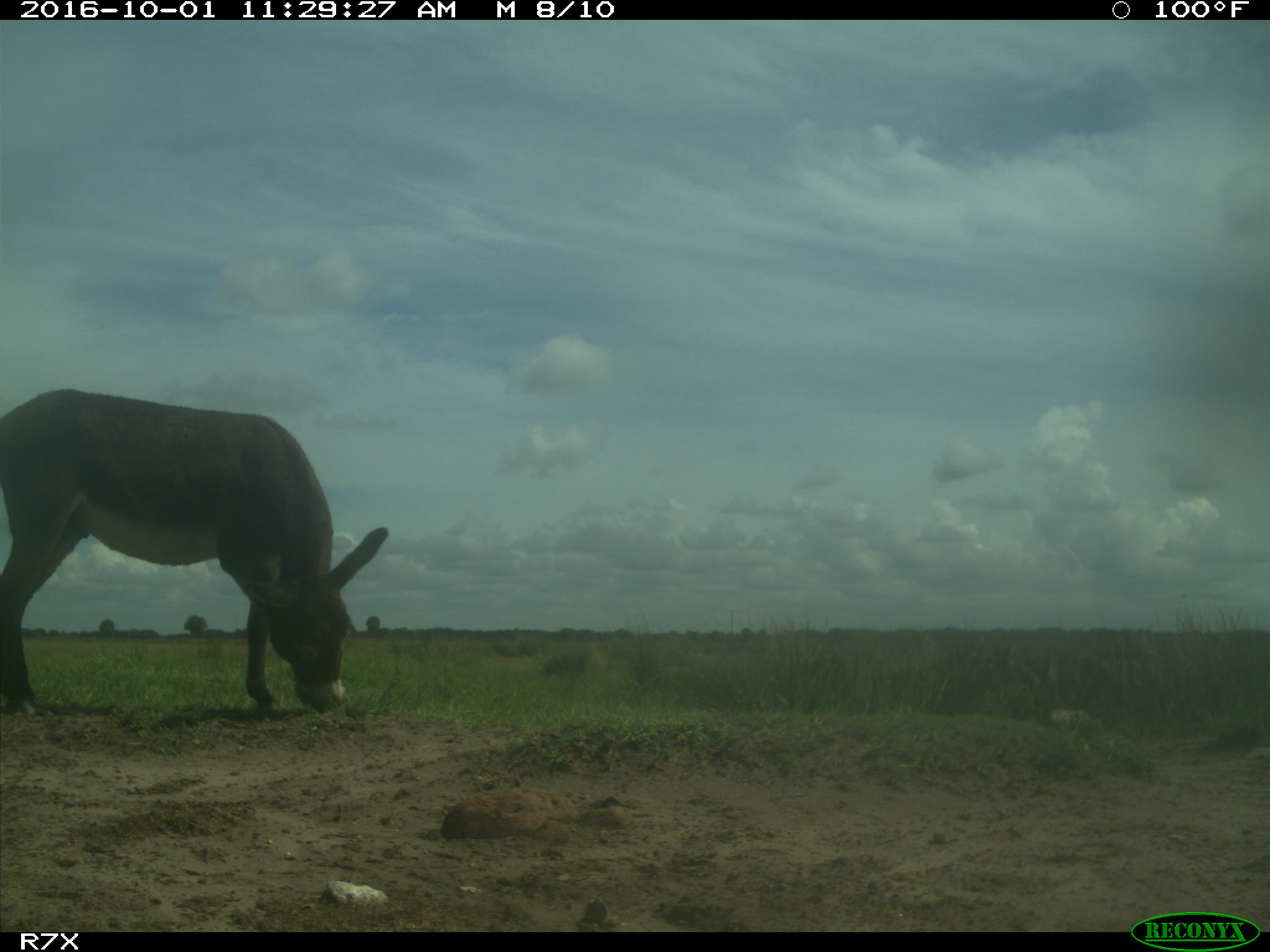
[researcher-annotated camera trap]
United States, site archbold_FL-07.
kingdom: Animalia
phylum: Chordata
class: Mammalia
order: Perissodactyla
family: Equidae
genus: Equus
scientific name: Equus africanus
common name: african wild ass